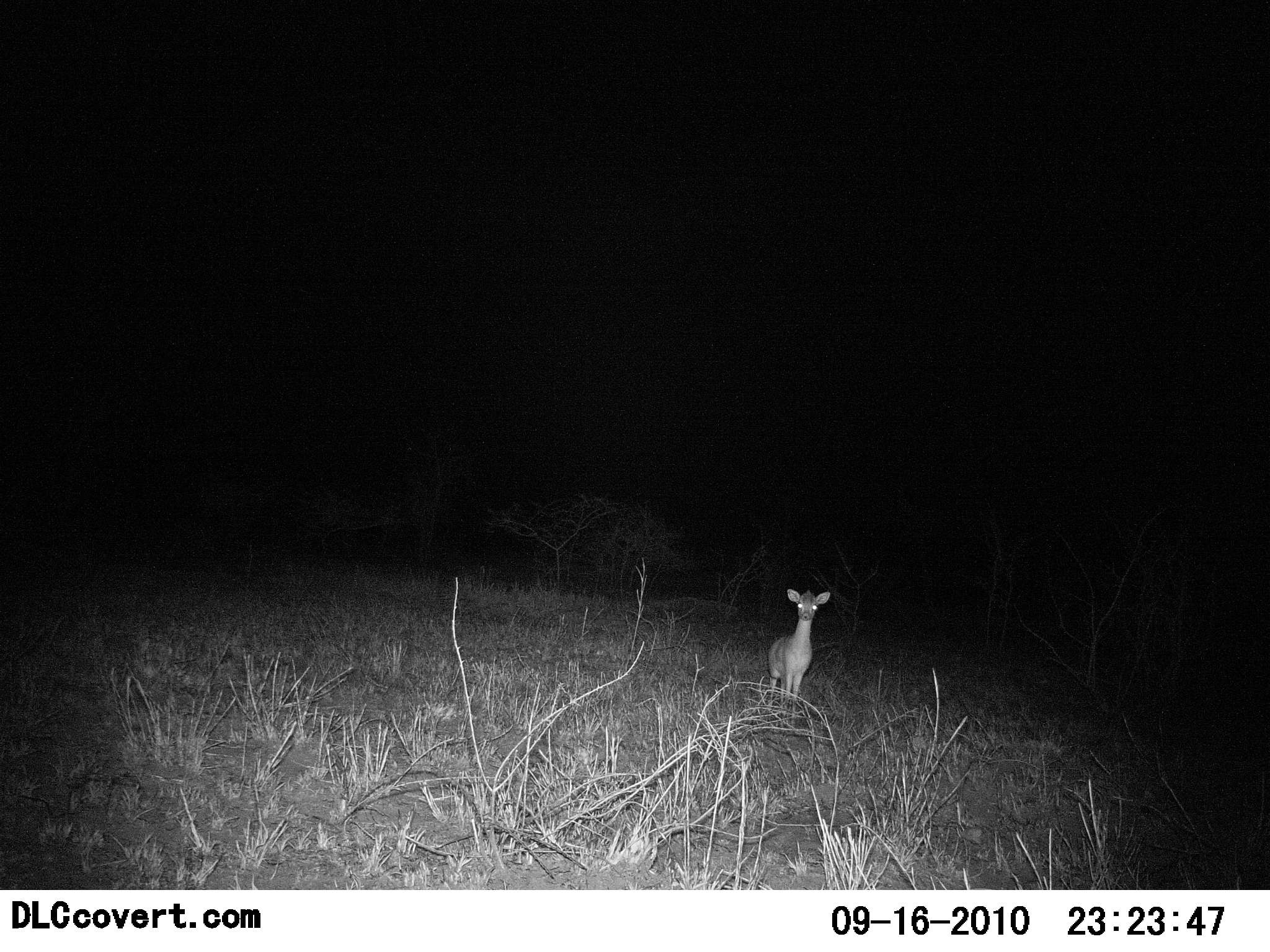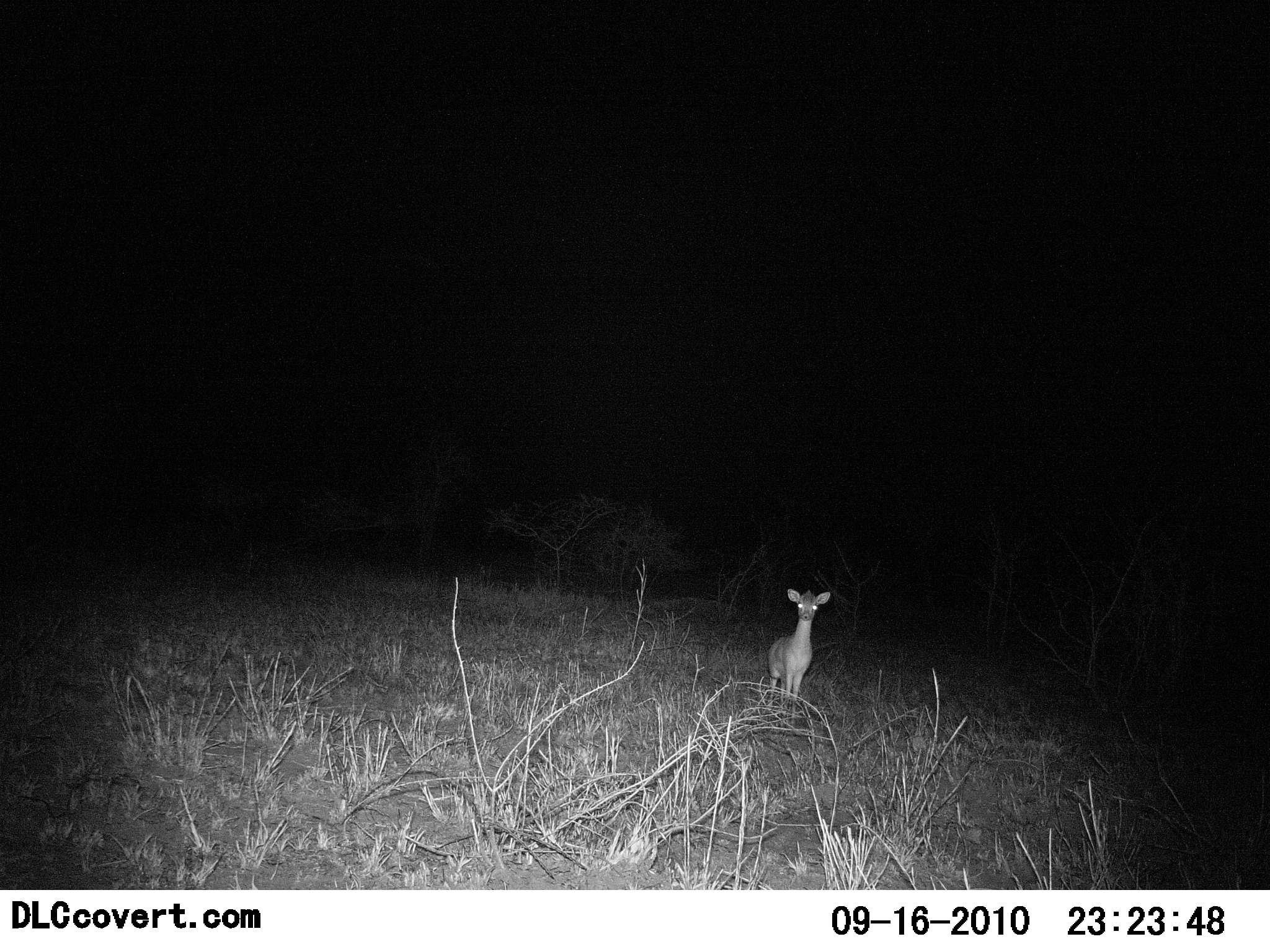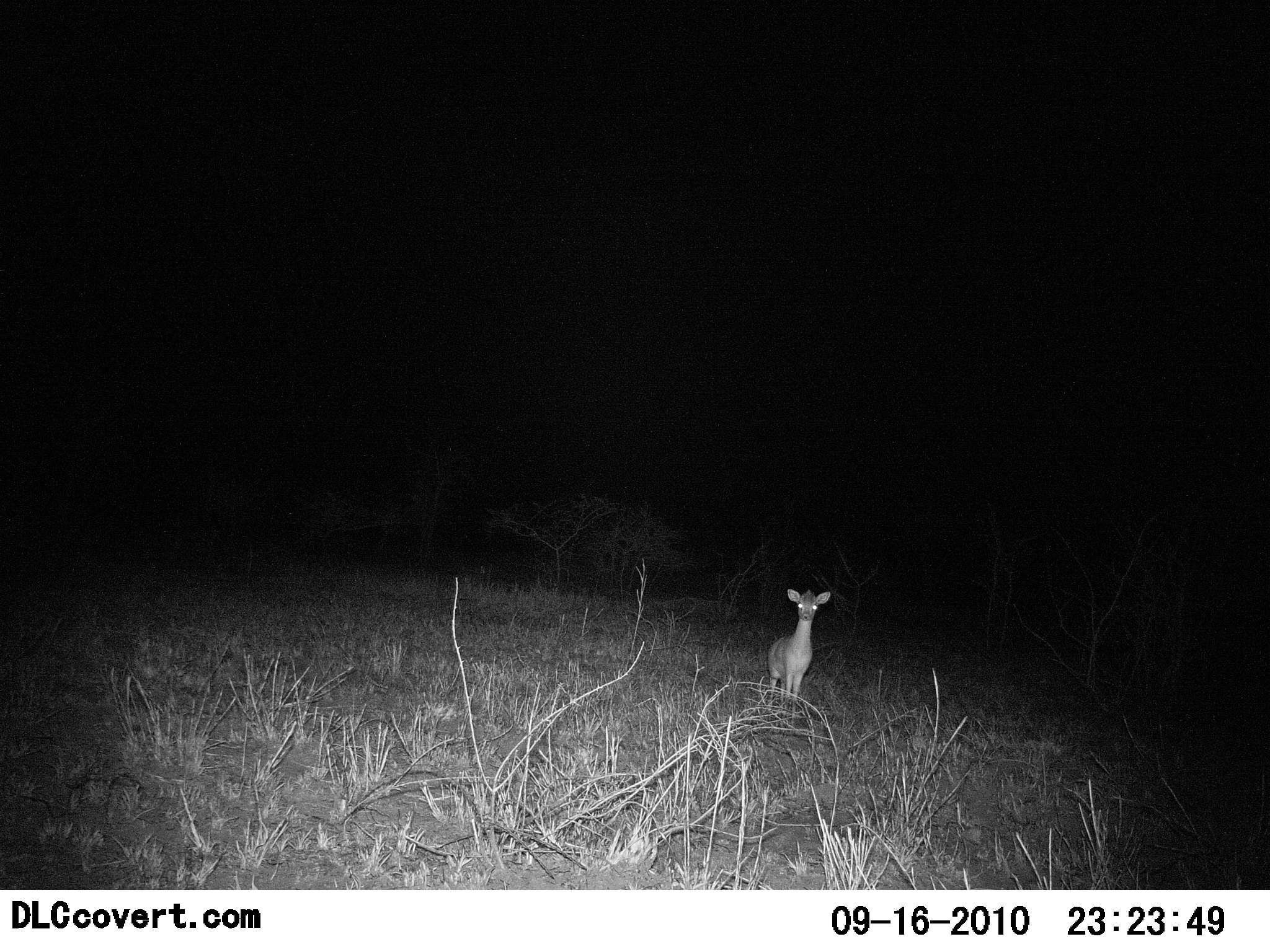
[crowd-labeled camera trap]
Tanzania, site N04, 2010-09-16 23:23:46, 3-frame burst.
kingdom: Animalia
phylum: Chordata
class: Mammalia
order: Artiodactyla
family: Bovidae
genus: Madoqua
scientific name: Madoqua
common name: dikdik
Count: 1.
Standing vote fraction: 100%.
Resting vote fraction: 0%.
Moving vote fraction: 0%.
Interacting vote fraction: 0%.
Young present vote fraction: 0%.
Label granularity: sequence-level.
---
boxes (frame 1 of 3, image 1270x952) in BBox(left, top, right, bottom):
animal: BBox(766, 587, 830, 725)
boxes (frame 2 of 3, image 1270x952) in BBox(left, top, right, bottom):
animal: BBox(766, 587, 830, 725)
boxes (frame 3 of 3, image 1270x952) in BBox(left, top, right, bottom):
animal: BBox(766, 587, 830, 728)